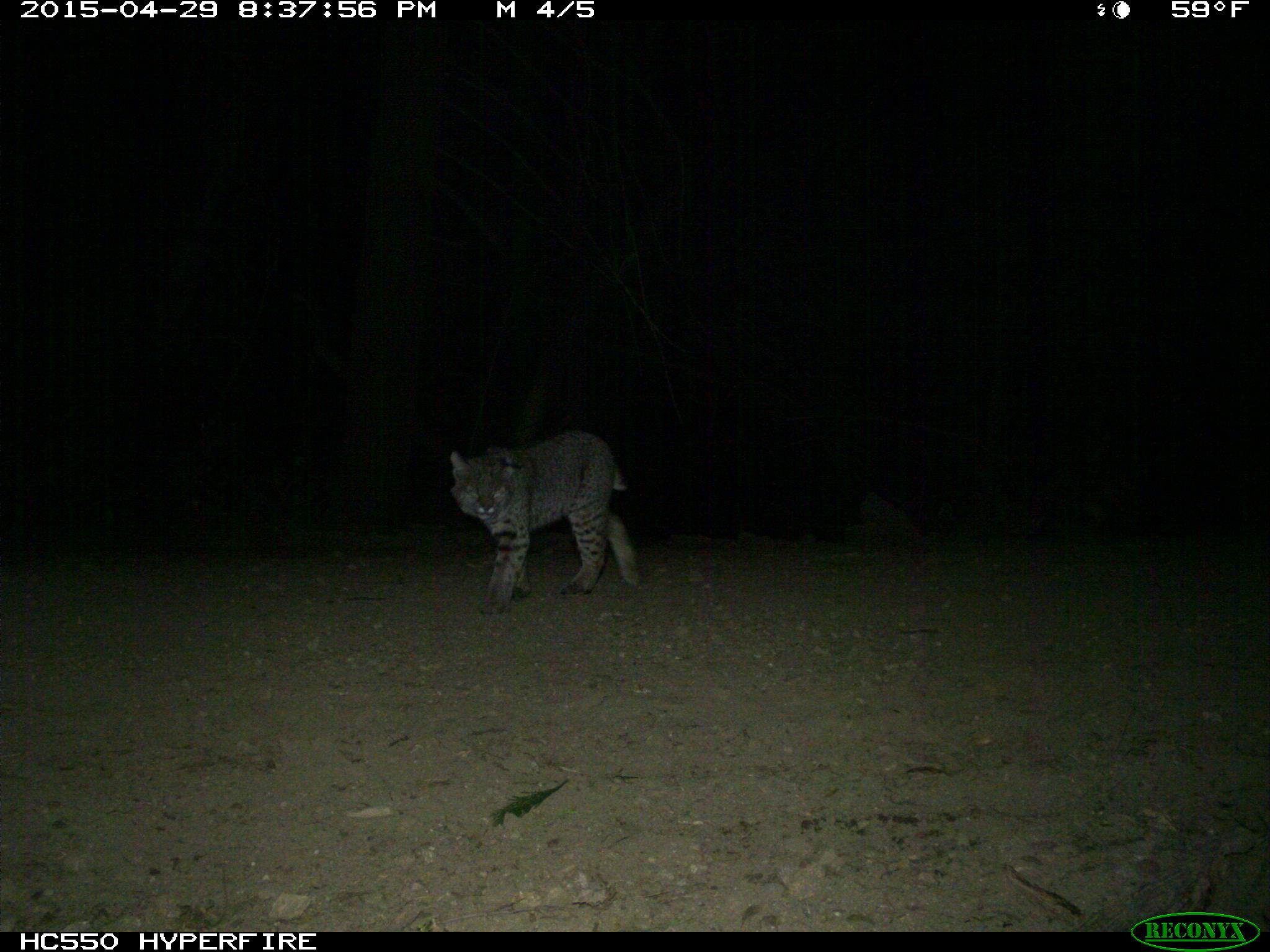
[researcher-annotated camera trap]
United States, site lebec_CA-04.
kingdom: Animalia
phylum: Chordata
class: Mammalia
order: Carnivora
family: Felidae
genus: Lynx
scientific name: Lynx rufus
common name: bobcat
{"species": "Lynx rufus (bobcat)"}